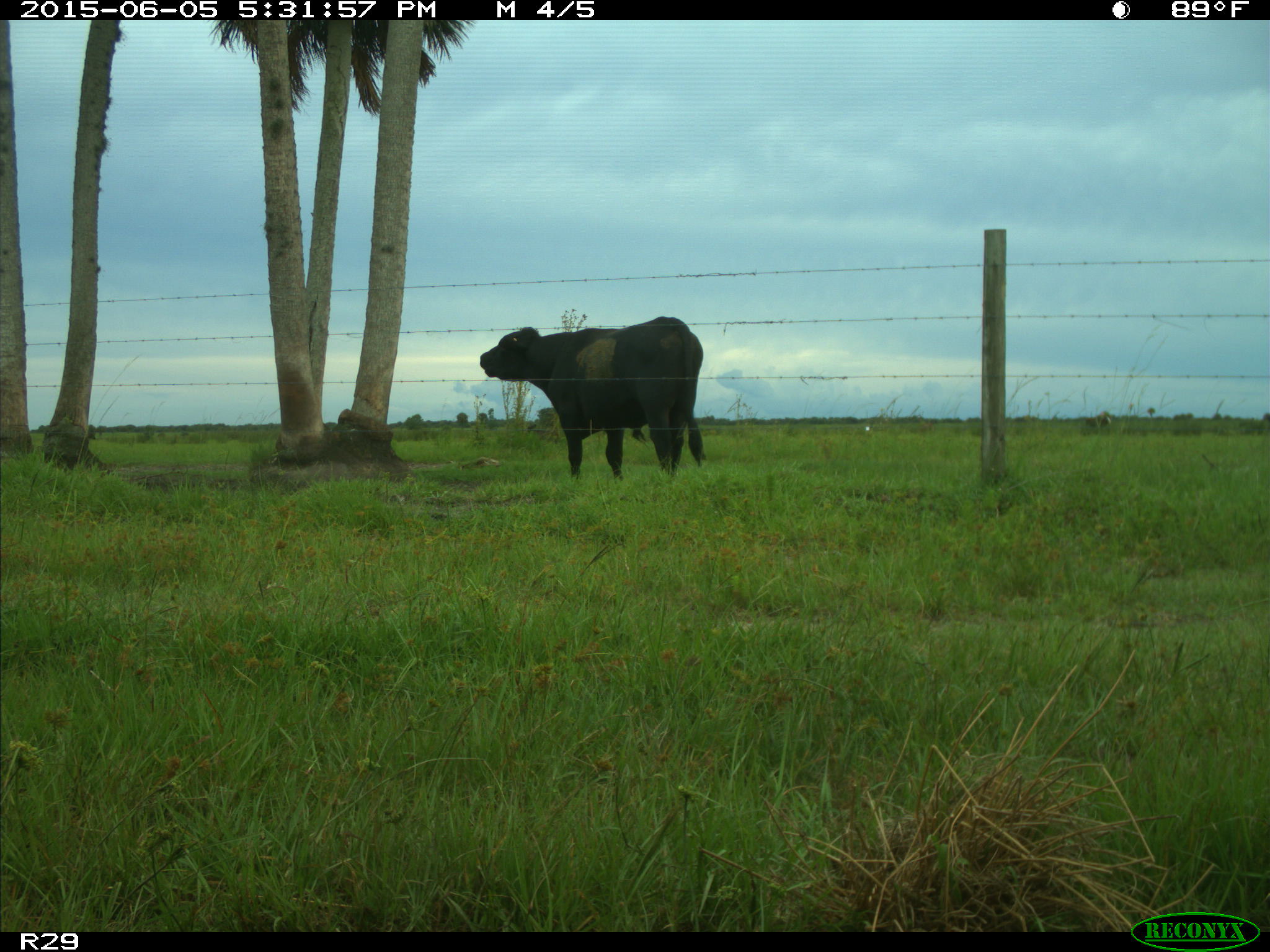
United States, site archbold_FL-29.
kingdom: Animalia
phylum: Chordata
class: Mammalia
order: Artiodactyla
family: Bovidae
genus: Bos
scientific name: Bos taurus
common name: domestic cow